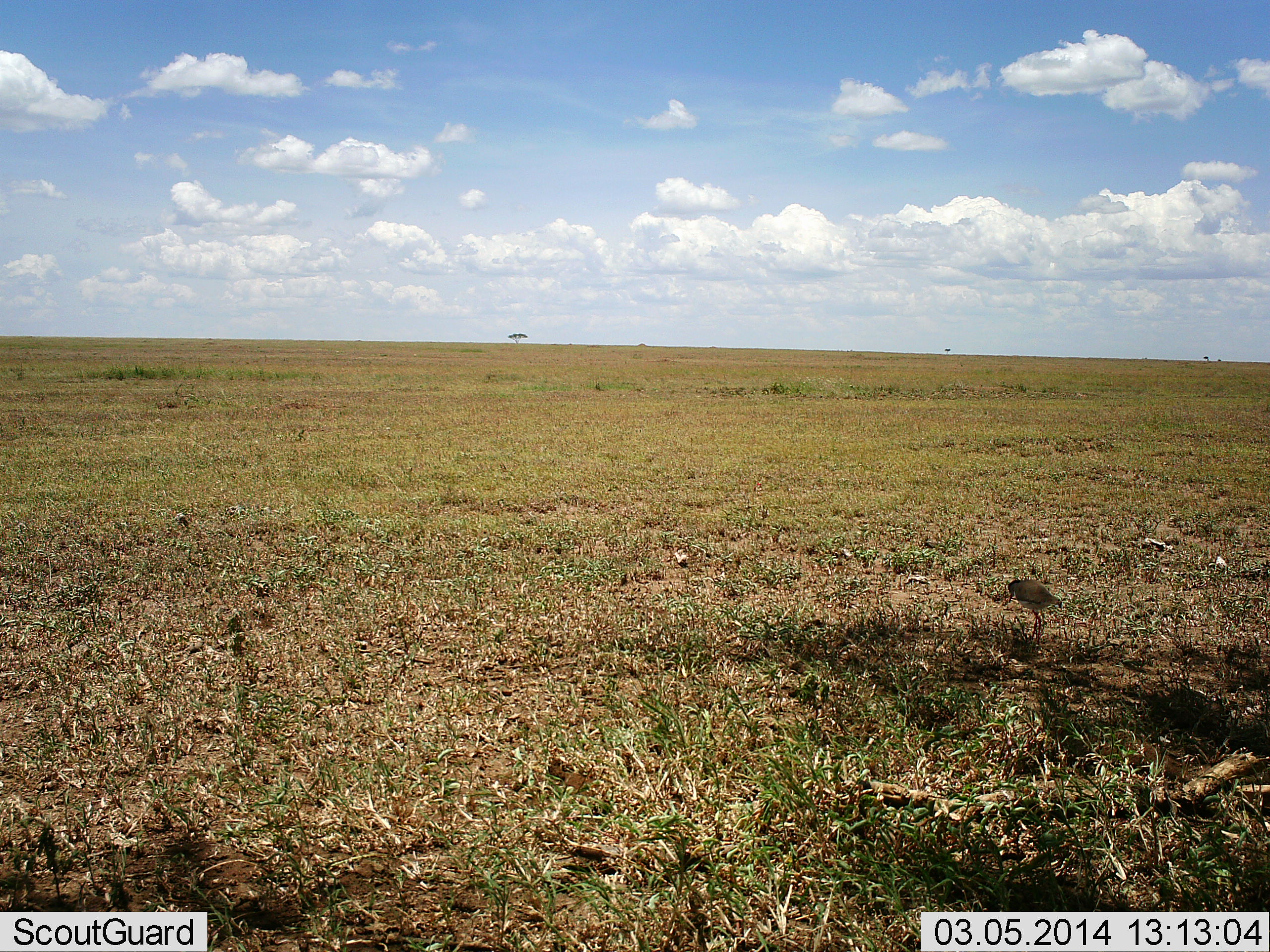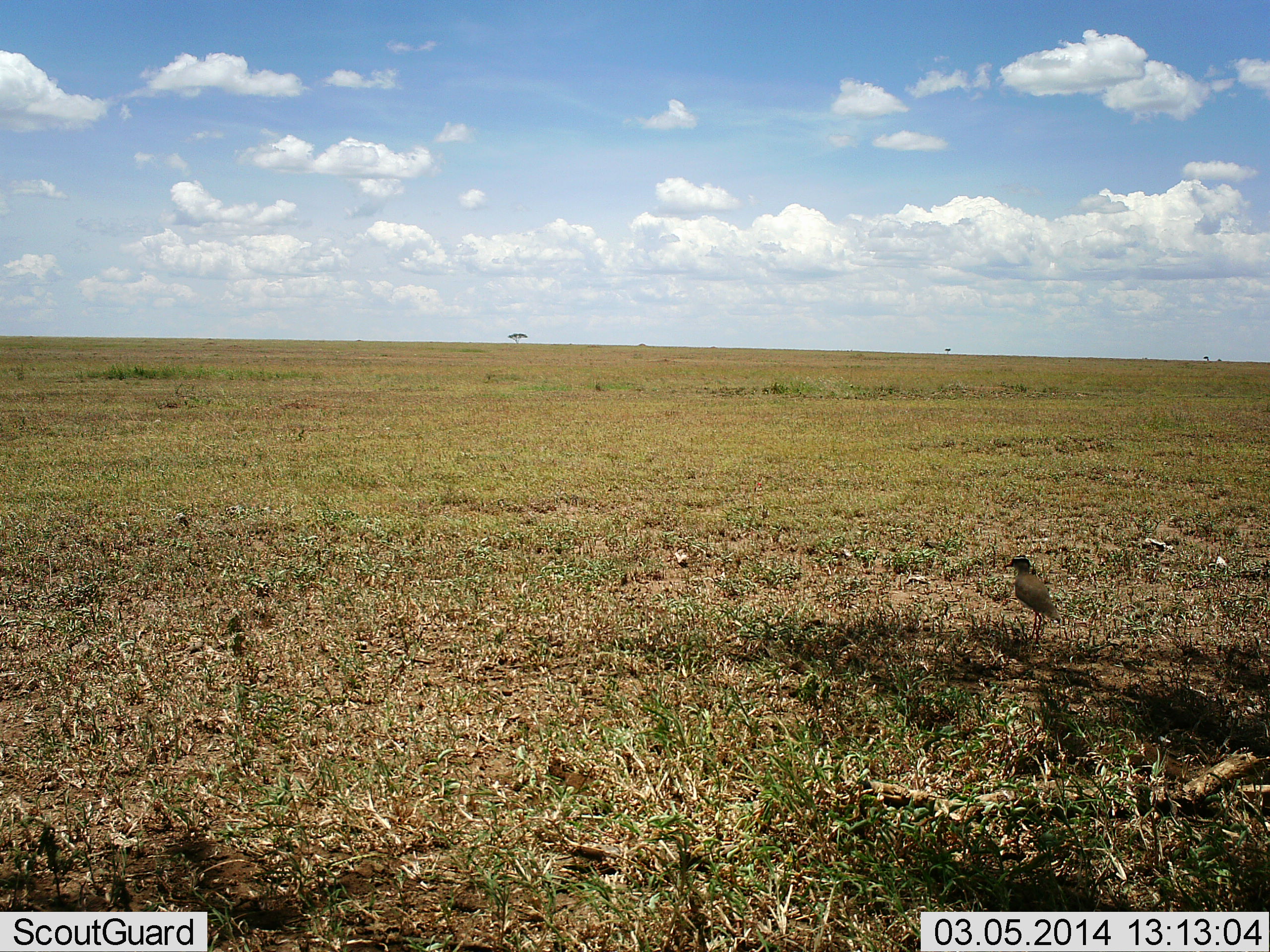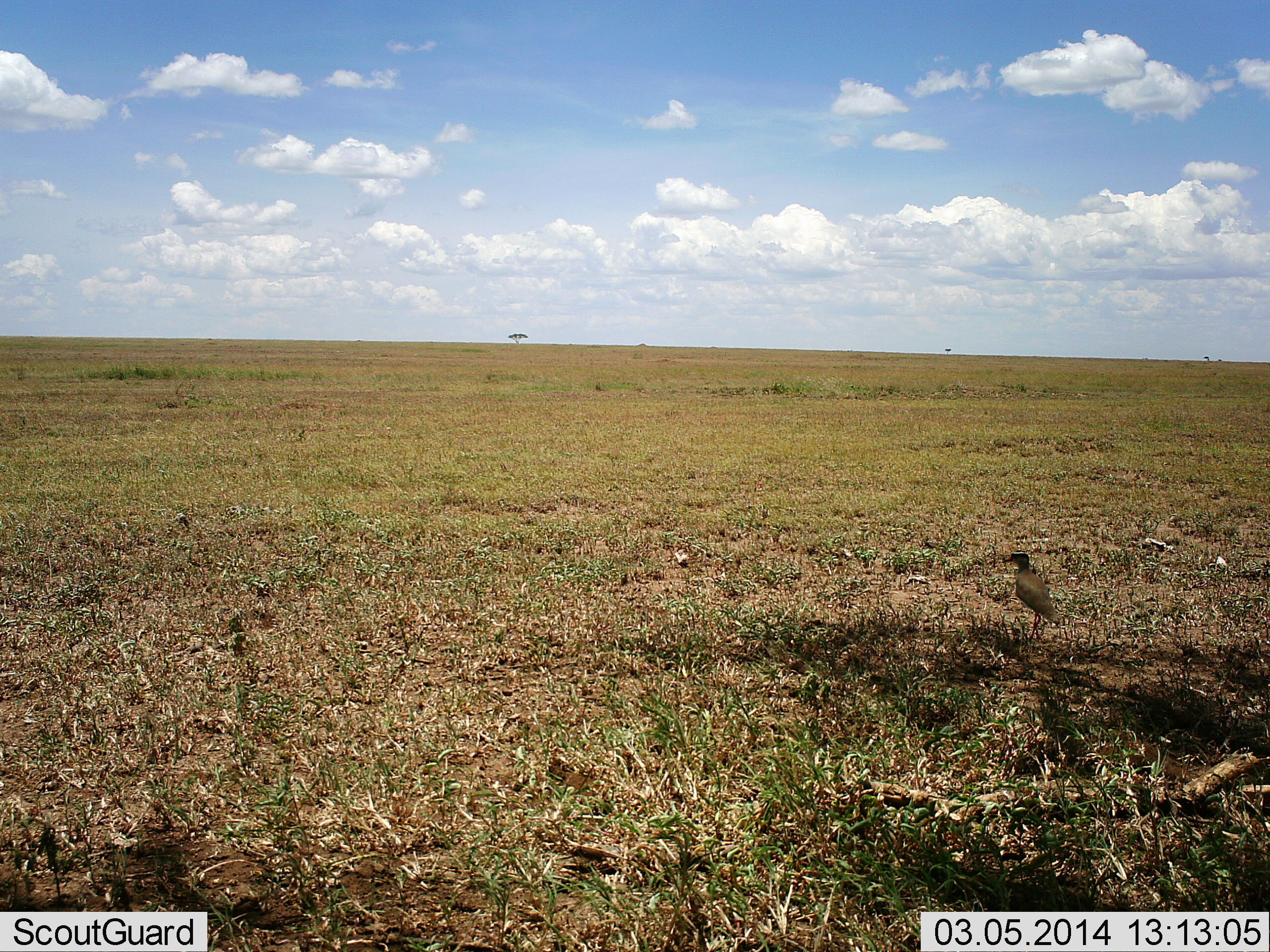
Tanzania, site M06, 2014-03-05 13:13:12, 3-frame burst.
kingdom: Animalia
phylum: Chordata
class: Aves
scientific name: Aves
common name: bird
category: otherbird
Otherbird (bird) (Aves), count 1. Behavior (volunteer vote fractions): standing 78%, resting 6%, moving 3%, interacting 0%. Young present (vote fraction): 0%. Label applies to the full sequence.